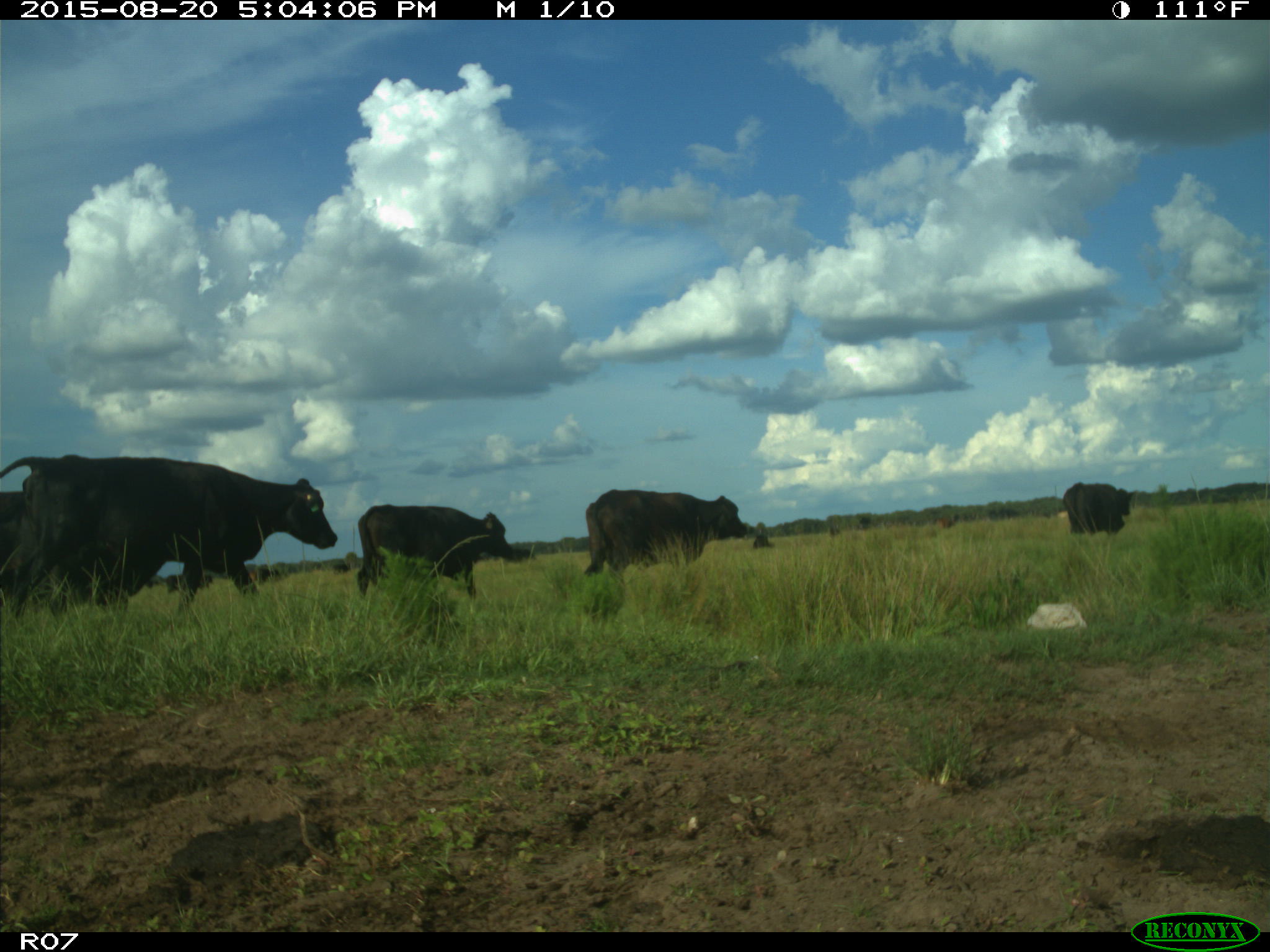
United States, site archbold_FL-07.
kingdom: Animalia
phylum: Chordata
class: Mammalia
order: Artiodactyla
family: Bovidae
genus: Bos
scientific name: Bos taurus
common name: domestic cow